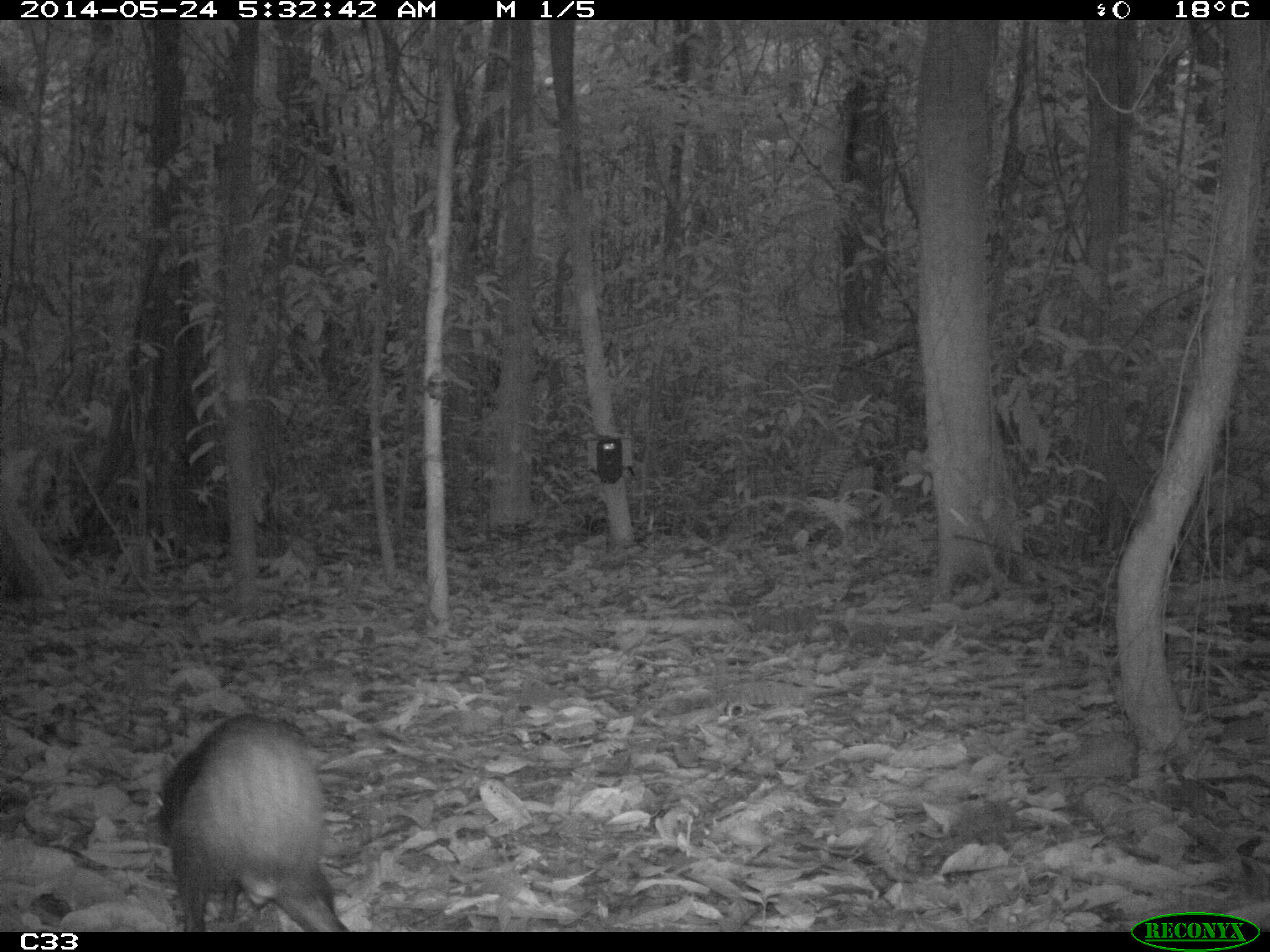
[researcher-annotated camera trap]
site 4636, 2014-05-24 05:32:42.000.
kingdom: Animalia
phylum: Chordata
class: Mammalia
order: Rodentia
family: Dasyproctidae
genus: Dasyprocta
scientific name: Dasyprocta leporina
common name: red-rumped agouti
Dasyprocta leporina (red-rumped agouti), count 1, age adult.